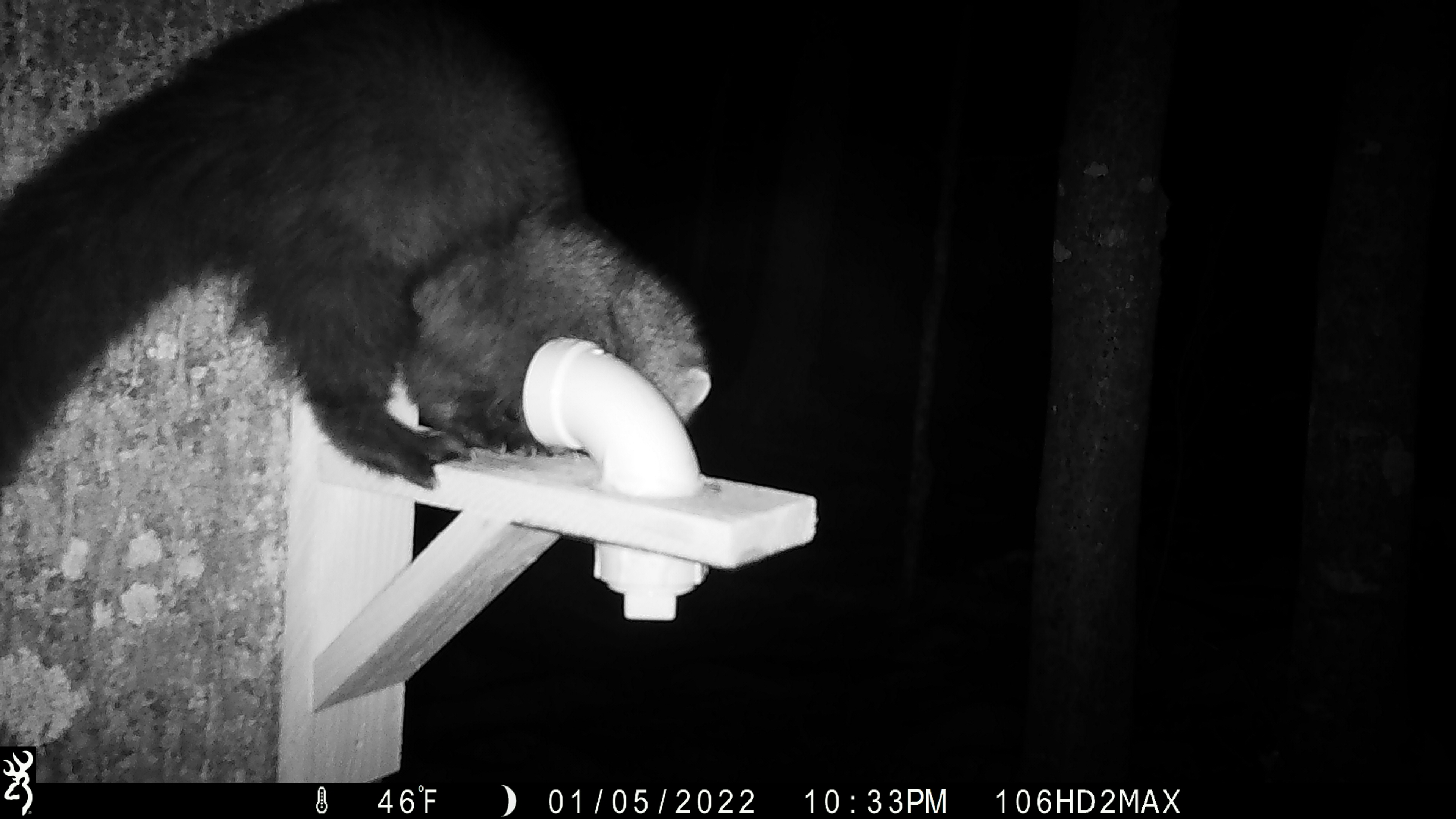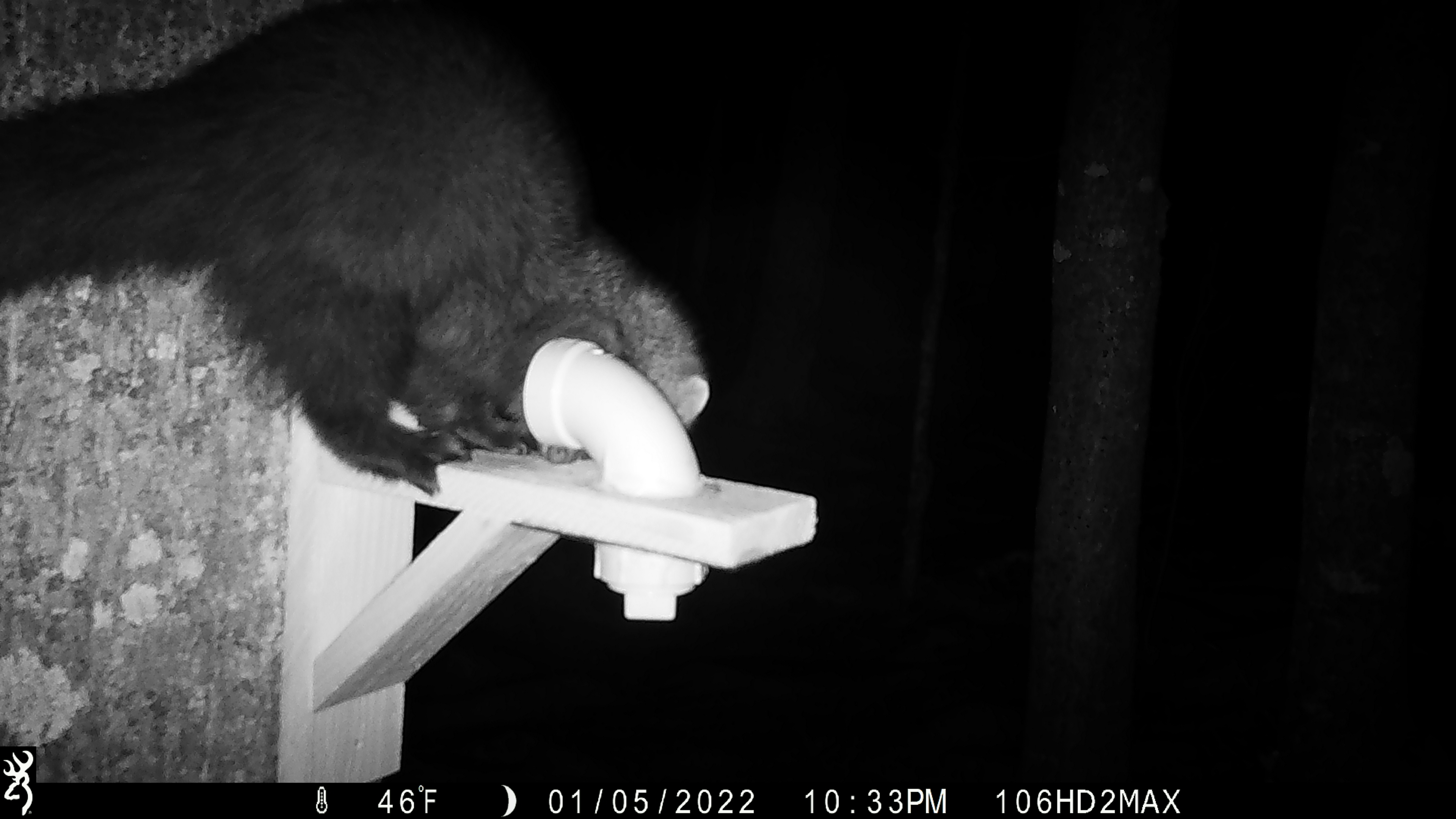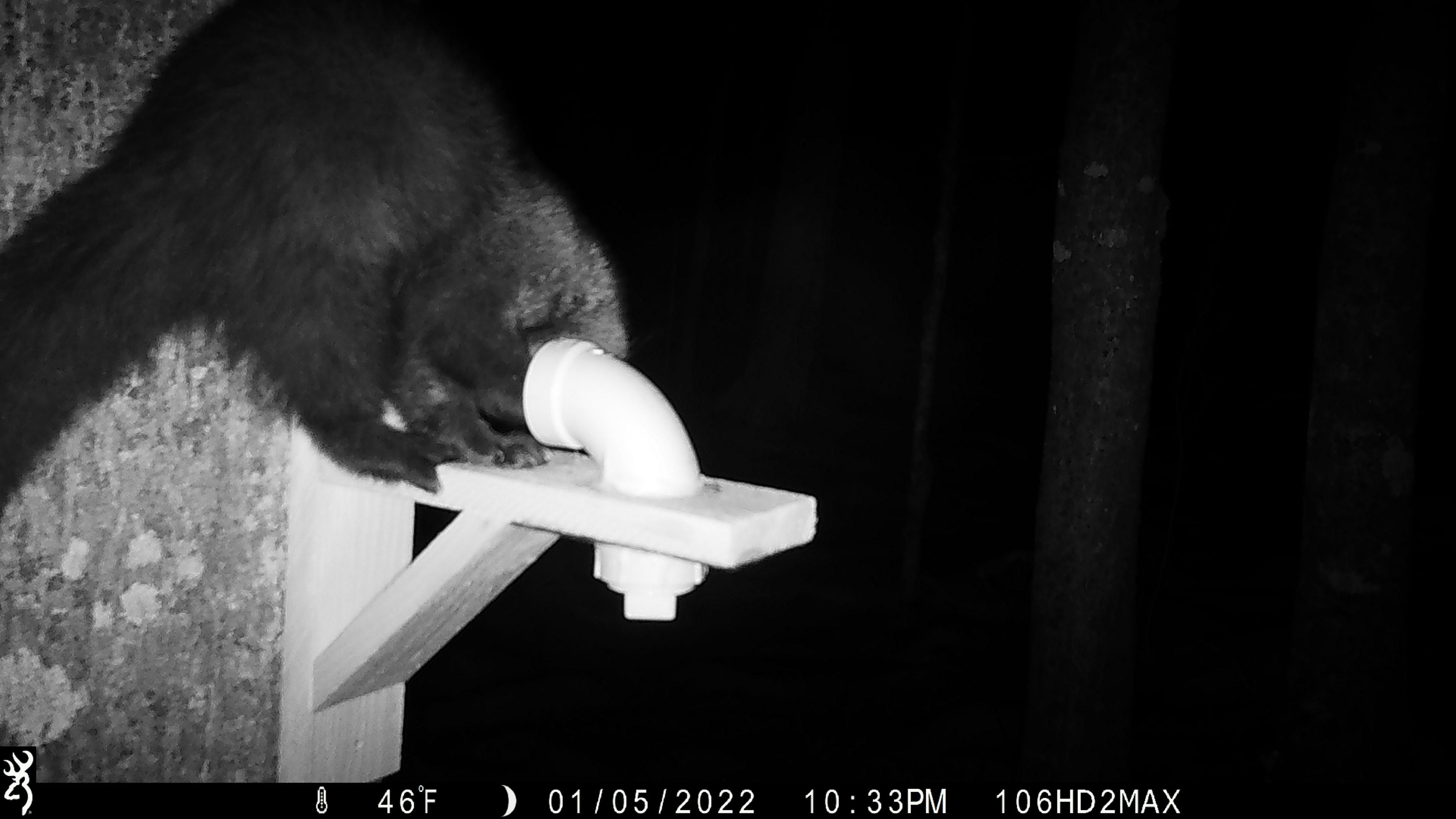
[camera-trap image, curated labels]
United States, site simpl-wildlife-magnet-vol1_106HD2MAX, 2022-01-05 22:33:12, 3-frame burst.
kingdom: Animalia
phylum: Chordata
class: Mammalia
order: Carnivora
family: Mustelidae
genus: Pekania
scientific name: Pekania pennanti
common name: fisher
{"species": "fisher (Pekania pennanti)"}